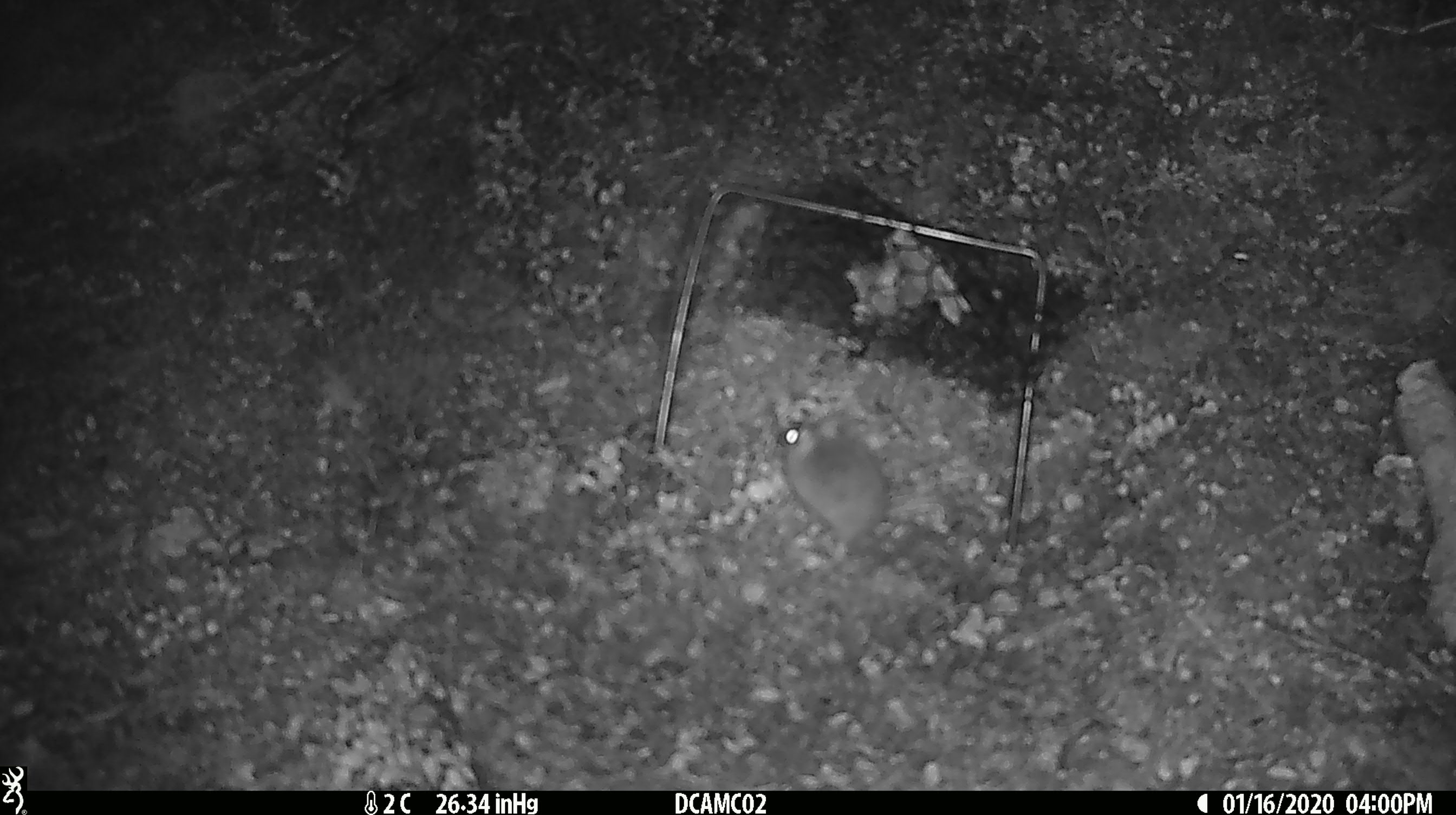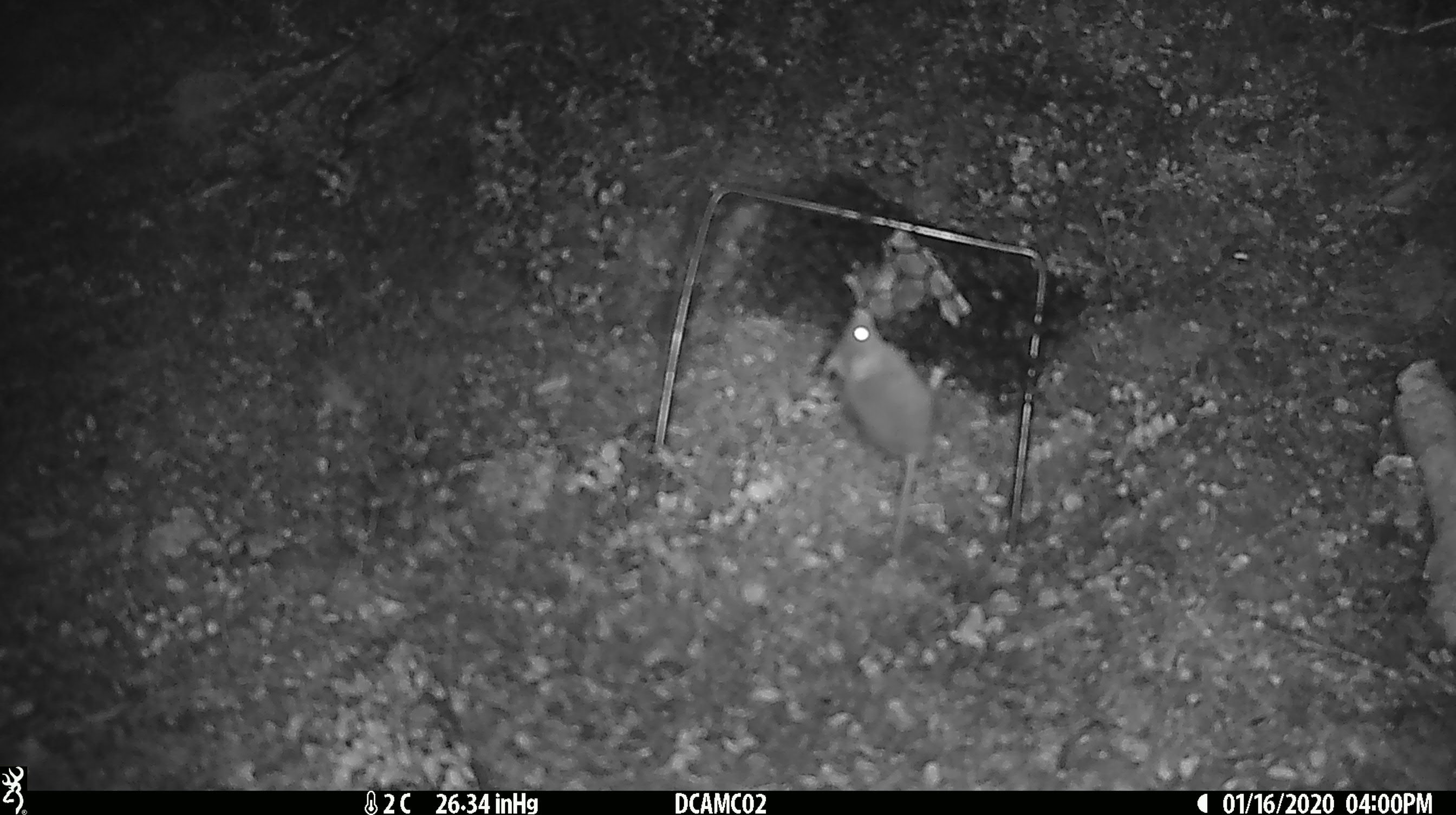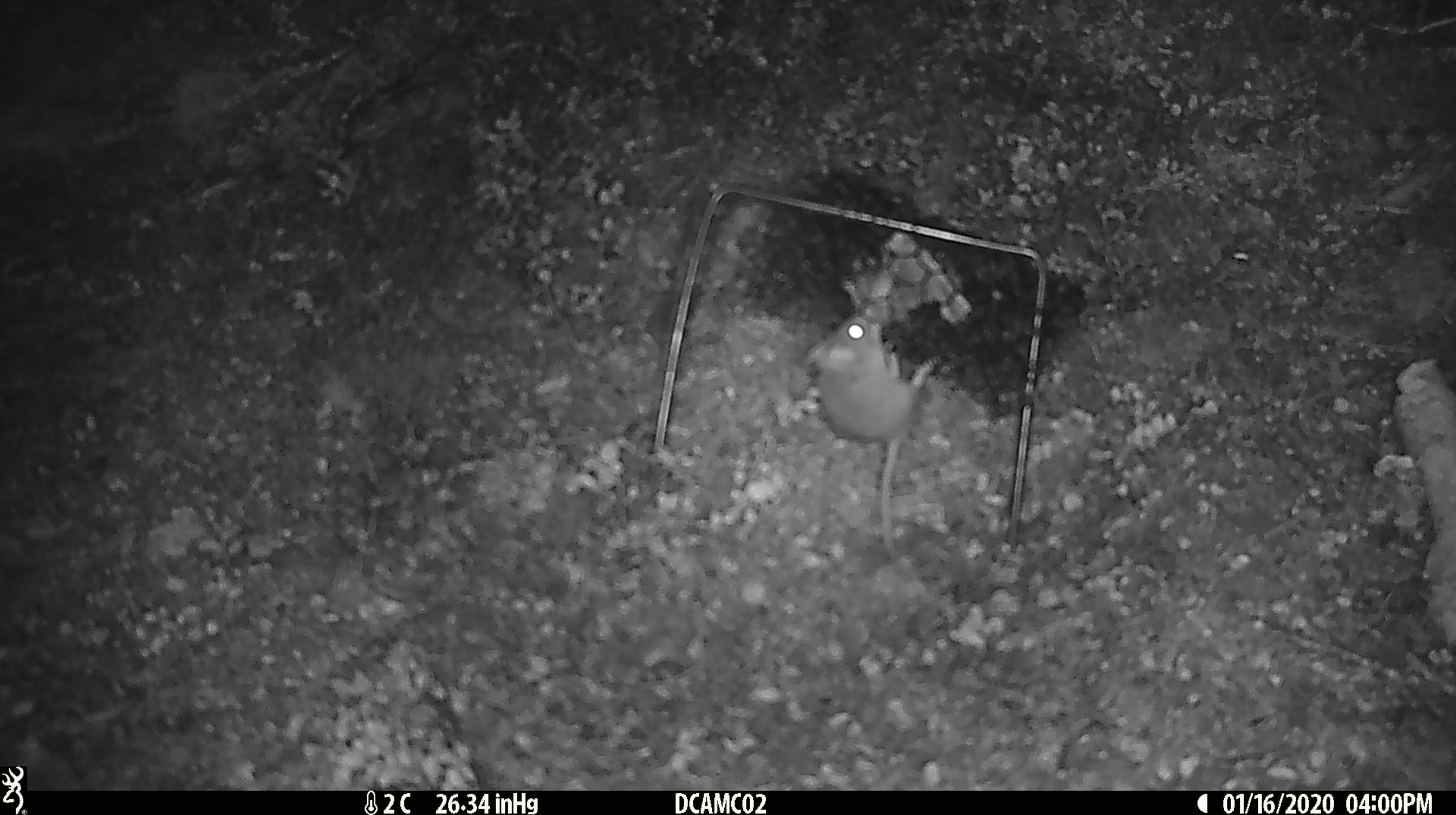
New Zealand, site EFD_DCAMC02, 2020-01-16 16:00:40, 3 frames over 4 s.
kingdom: Animalia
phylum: Chordata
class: Mammalia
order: Rodentia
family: Muridae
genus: Mus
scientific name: Mus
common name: mouse